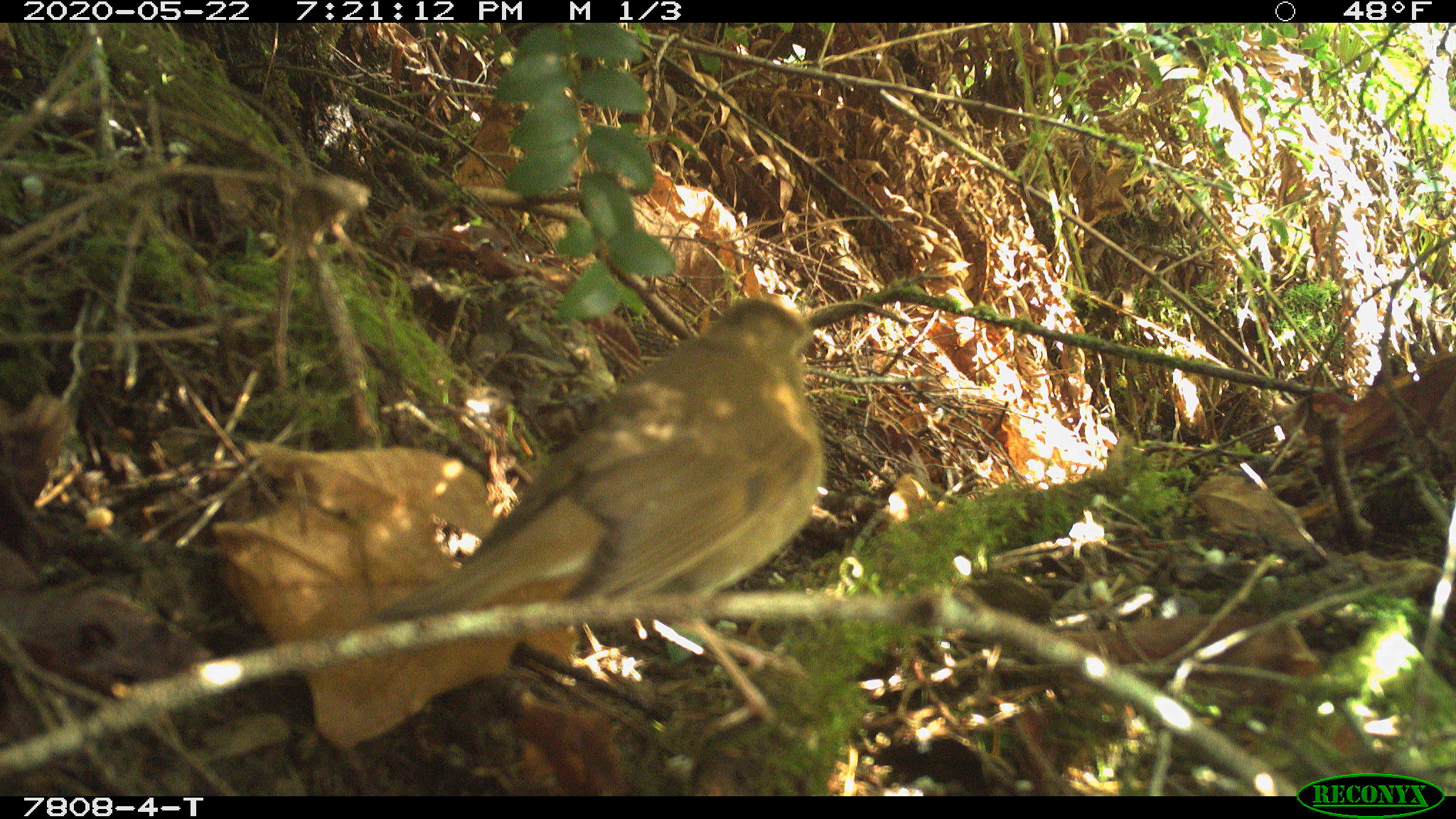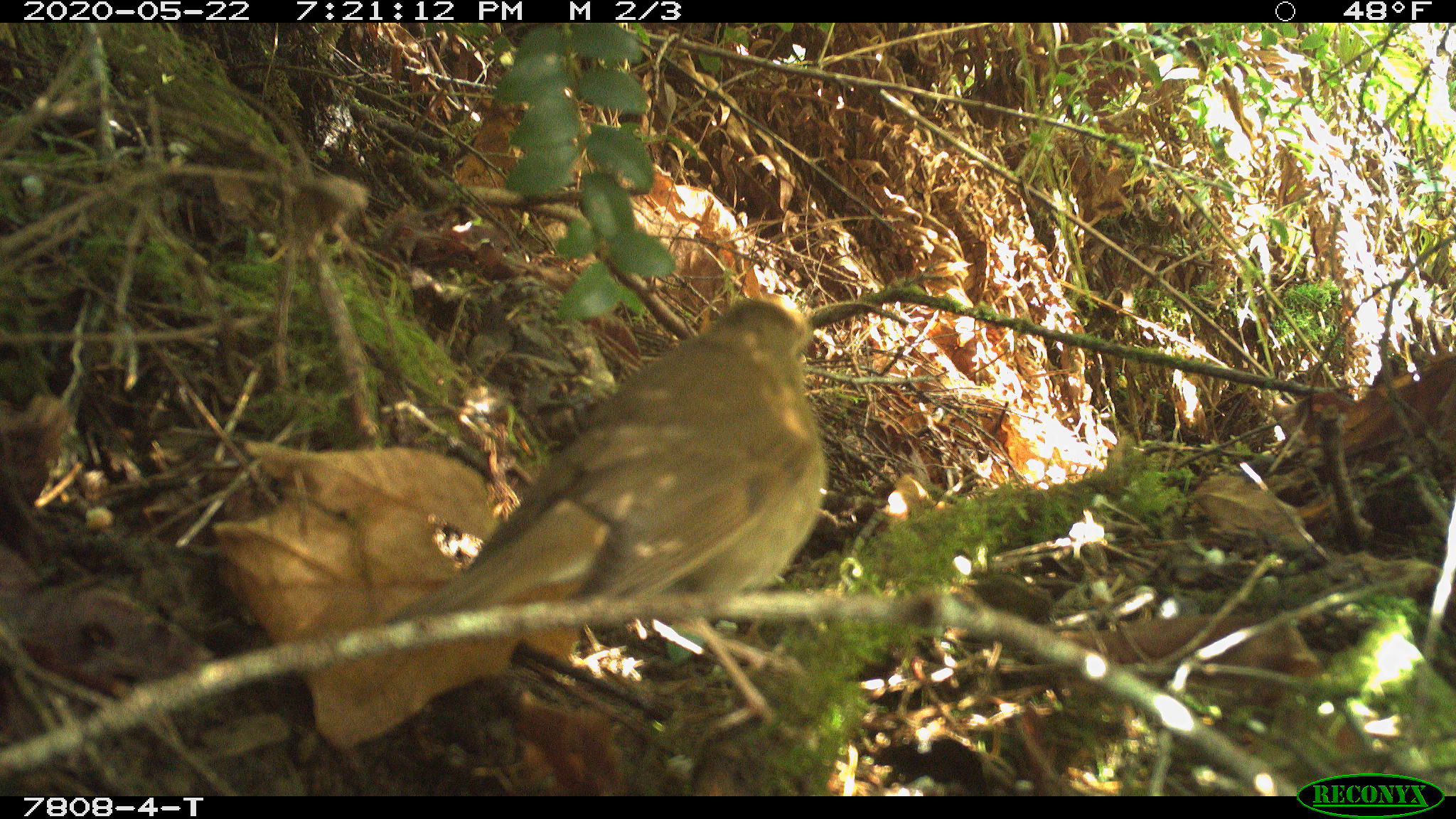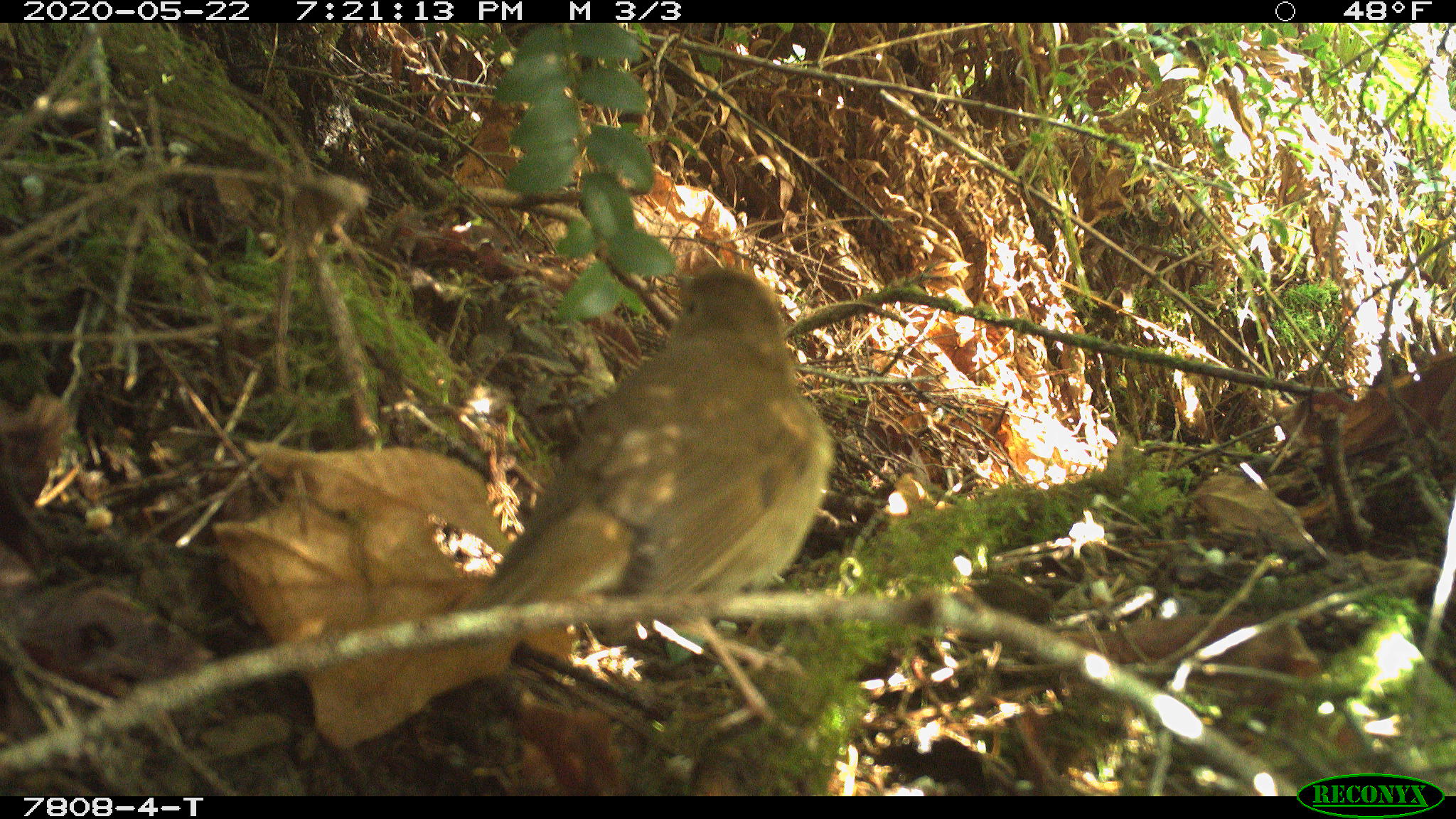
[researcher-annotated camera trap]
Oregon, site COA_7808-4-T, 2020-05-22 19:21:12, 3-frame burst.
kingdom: Animalia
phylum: Chordata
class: Aves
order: Passeriformes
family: Turdidae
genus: Catharus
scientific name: Catharus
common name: brown thrushes and nightingale-thrushes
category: catharus species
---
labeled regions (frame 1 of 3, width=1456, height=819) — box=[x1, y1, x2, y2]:
catharus species: box=[372, 285, 833, 753]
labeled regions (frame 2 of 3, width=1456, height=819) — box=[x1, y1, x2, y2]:
catharus species: box=[376, 287, 827, 753]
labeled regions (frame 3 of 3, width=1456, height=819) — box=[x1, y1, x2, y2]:
catharus species: box=[406, 255, 844, 753]